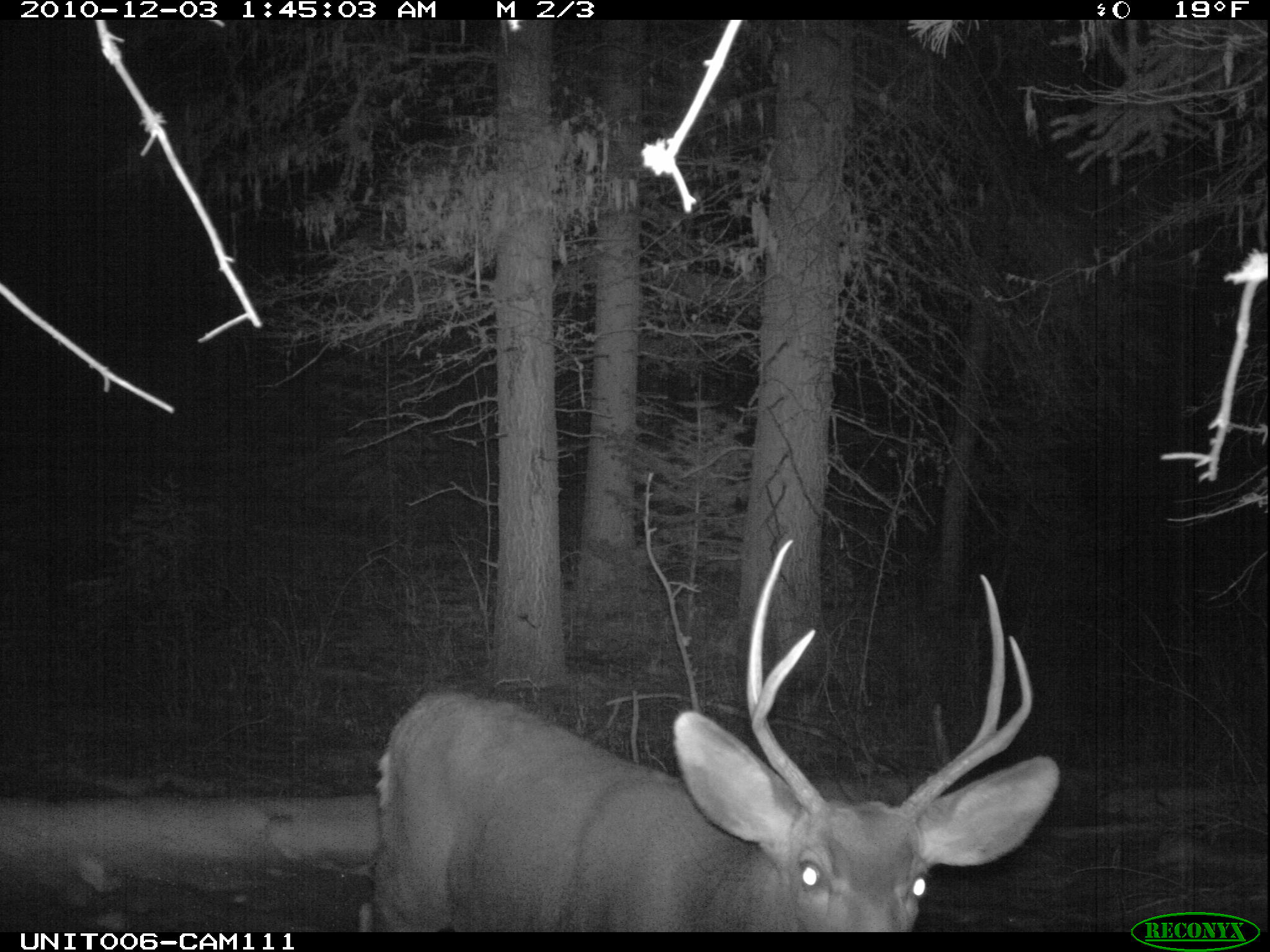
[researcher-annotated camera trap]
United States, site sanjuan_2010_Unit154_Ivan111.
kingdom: Animalia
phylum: Chordata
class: Mammalia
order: Artiodactyla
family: Cervidae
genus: Odocoileus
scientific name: Odocoileus hemionus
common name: mule deer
Odocoileus hemionus (mule deer).